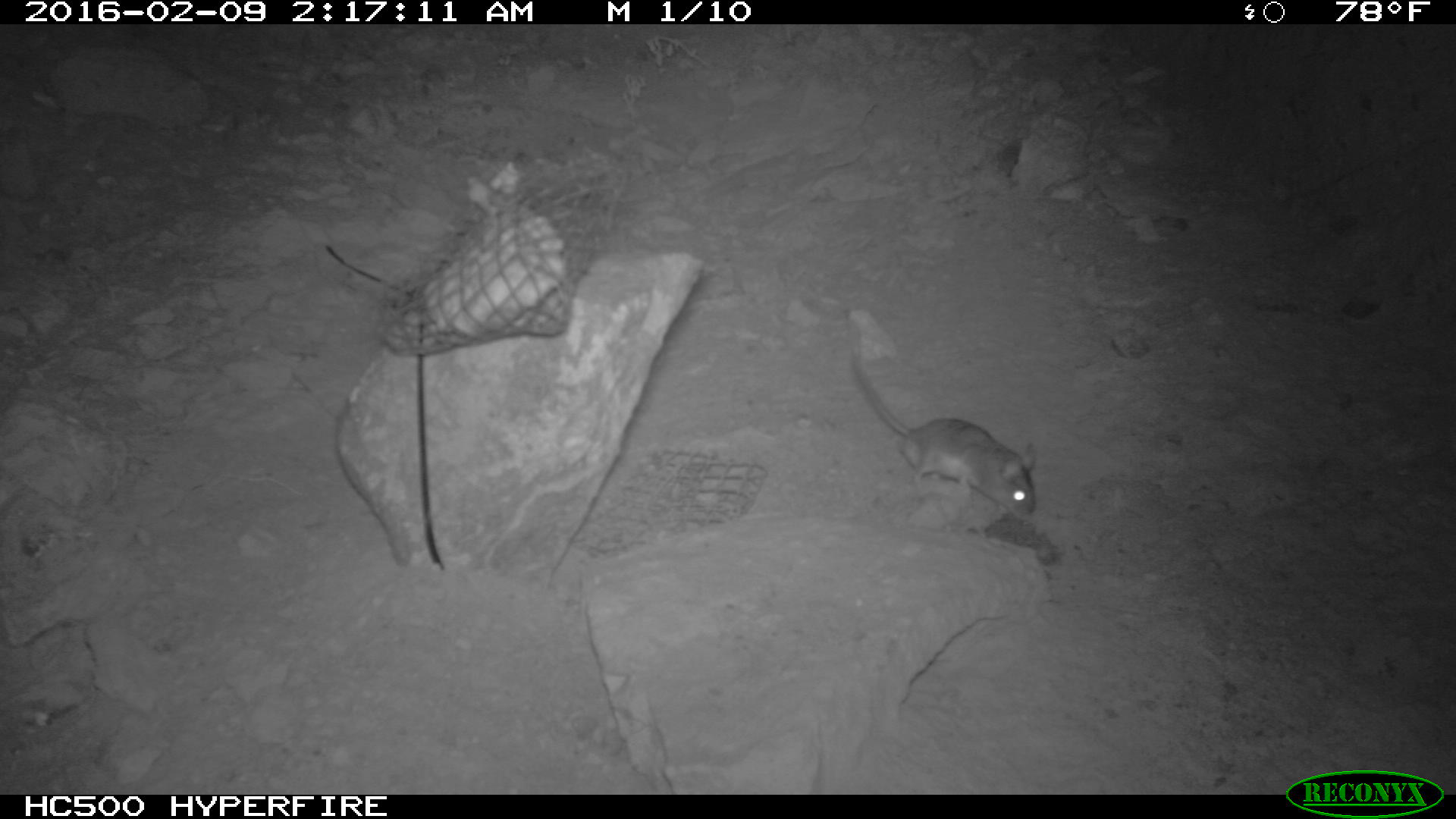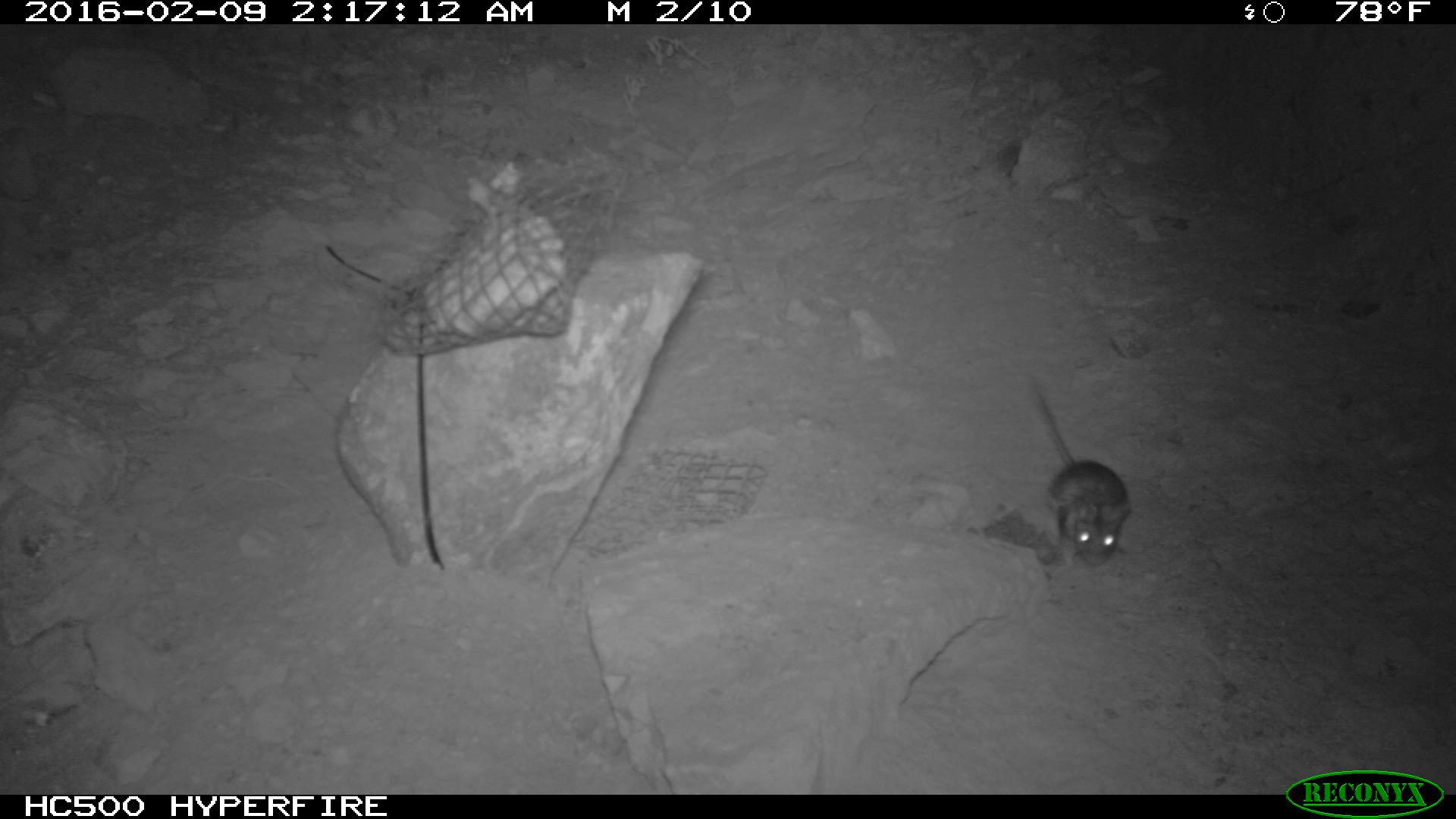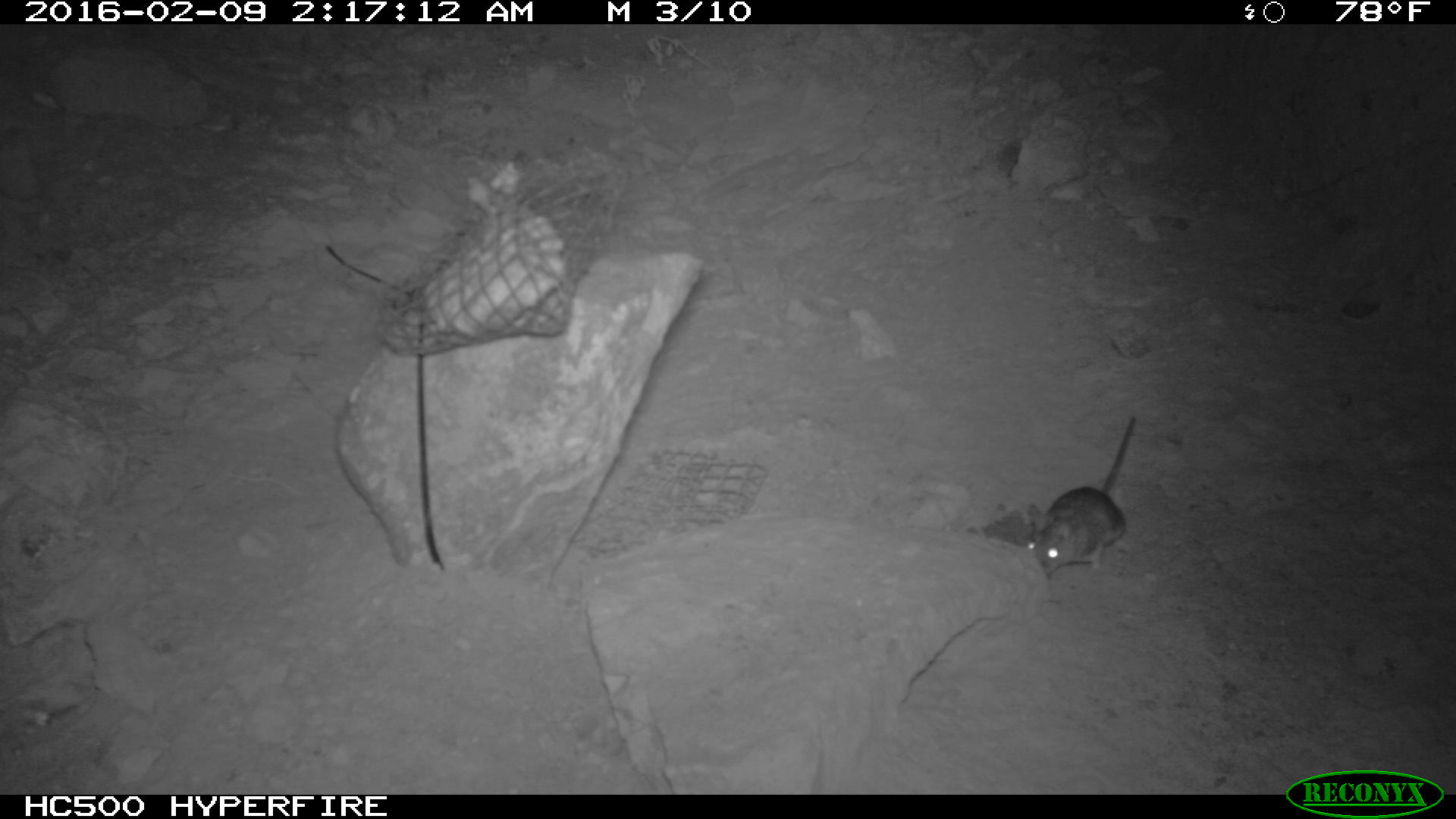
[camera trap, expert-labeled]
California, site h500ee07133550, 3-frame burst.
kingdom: Animalia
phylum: Chordata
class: Mammalia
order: Rodentia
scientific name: Rodentia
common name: rodent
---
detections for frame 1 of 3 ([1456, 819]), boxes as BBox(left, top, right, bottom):
rodent: BBox(842, 311, 1036, 519)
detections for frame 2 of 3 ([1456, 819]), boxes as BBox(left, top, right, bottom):
rodent: BBox(1030, 374, 1130, 567)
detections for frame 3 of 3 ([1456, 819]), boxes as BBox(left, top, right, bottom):
rodent: BBox(1024, 416, 1136, 578)